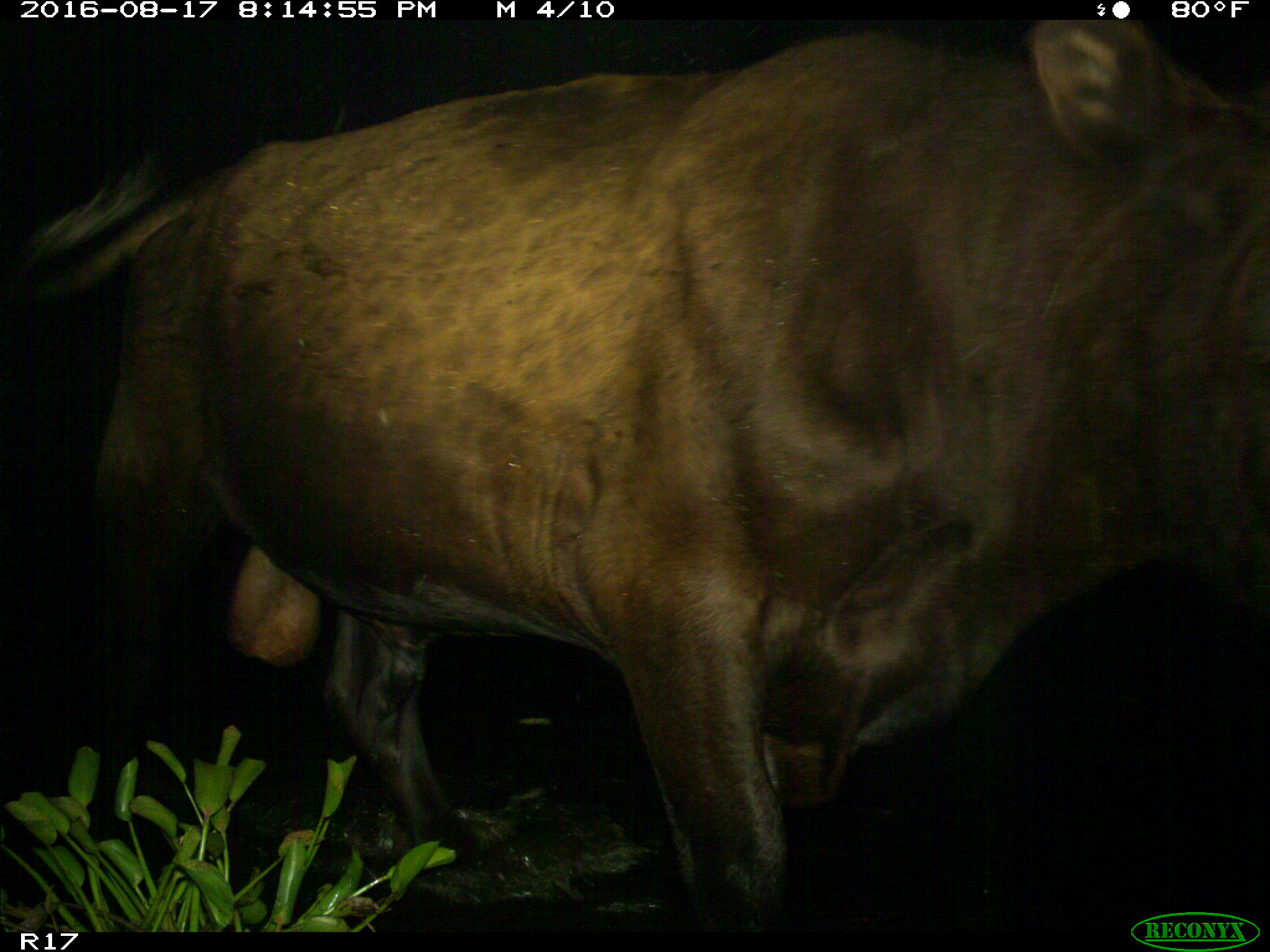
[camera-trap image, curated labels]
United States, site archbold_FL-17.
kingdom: Animalia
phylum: Chordata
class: Mammalia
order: Artiodactyla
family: Bovidae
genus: Bos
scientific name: Bos taurus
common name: domestic cow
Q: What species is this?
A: Bos taurus (domestic cow).